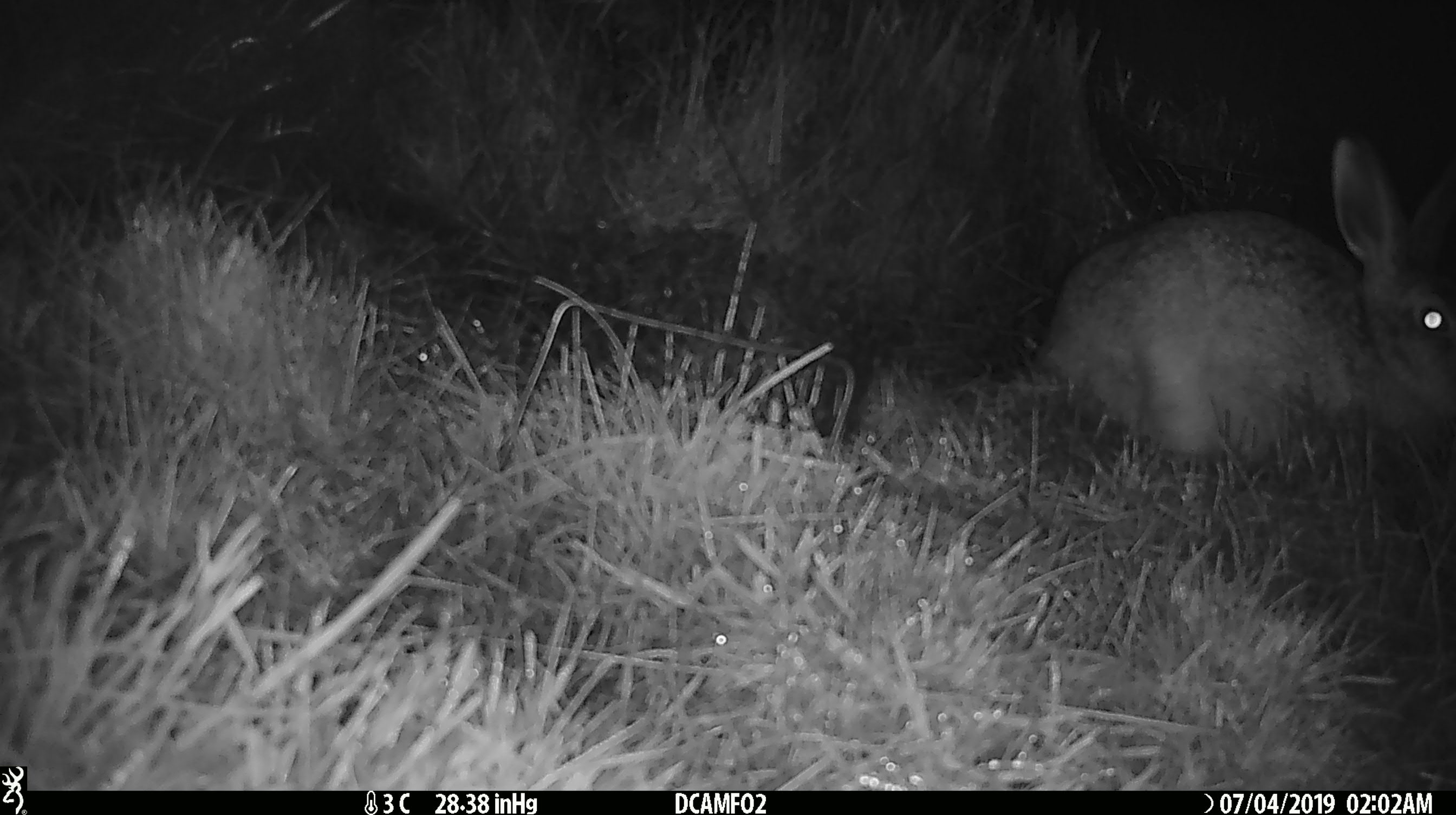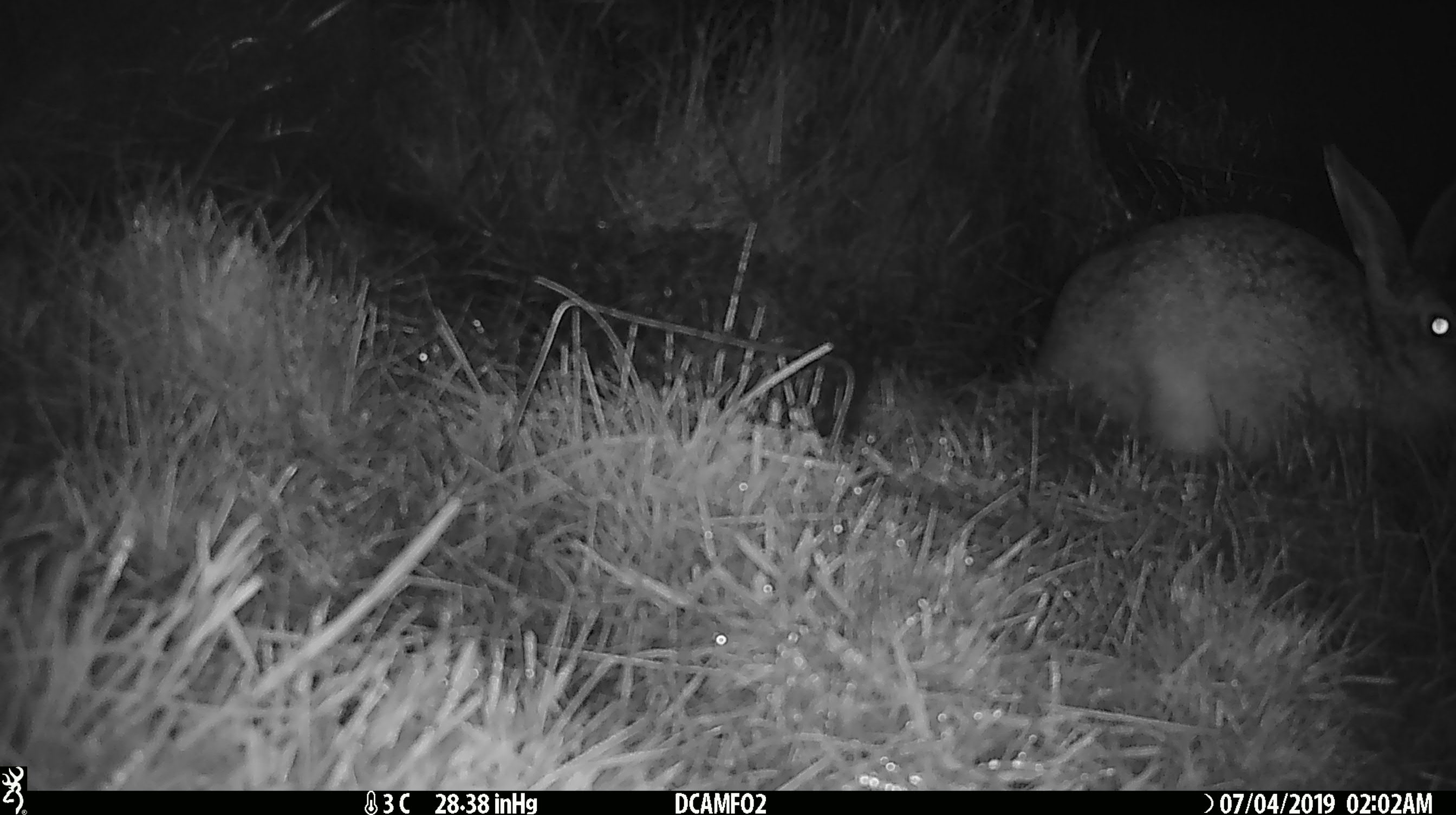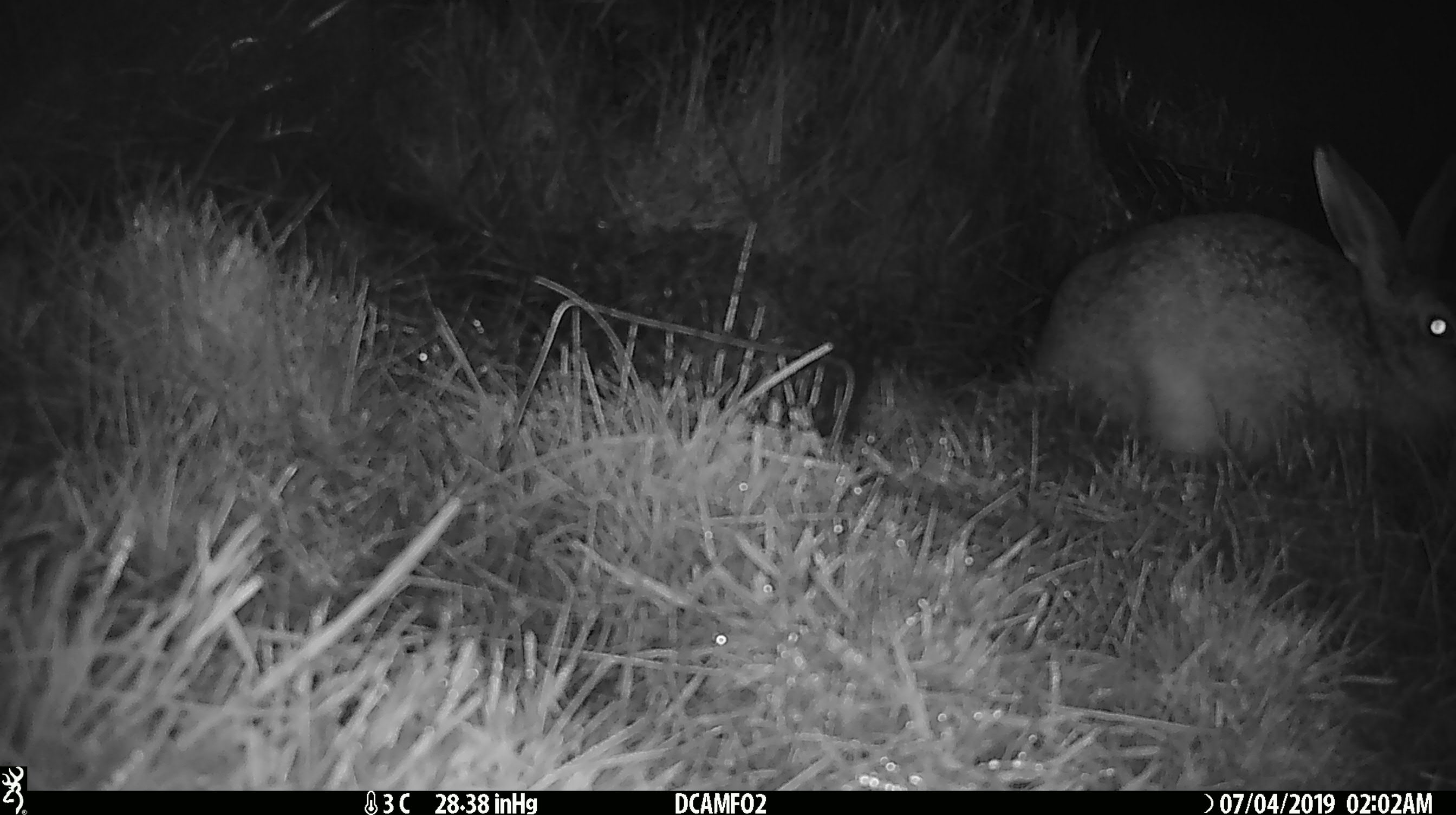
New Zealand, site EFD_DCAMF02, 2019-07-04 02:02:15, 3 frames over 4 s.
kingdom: Animalia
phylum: Chordata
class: Mammalia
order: Lagomorpha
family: Leporidae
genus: Lepus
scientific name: Lepus europaeus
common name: brown hare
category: hare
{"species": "hare (brown hare) (Lepus europaeus)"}